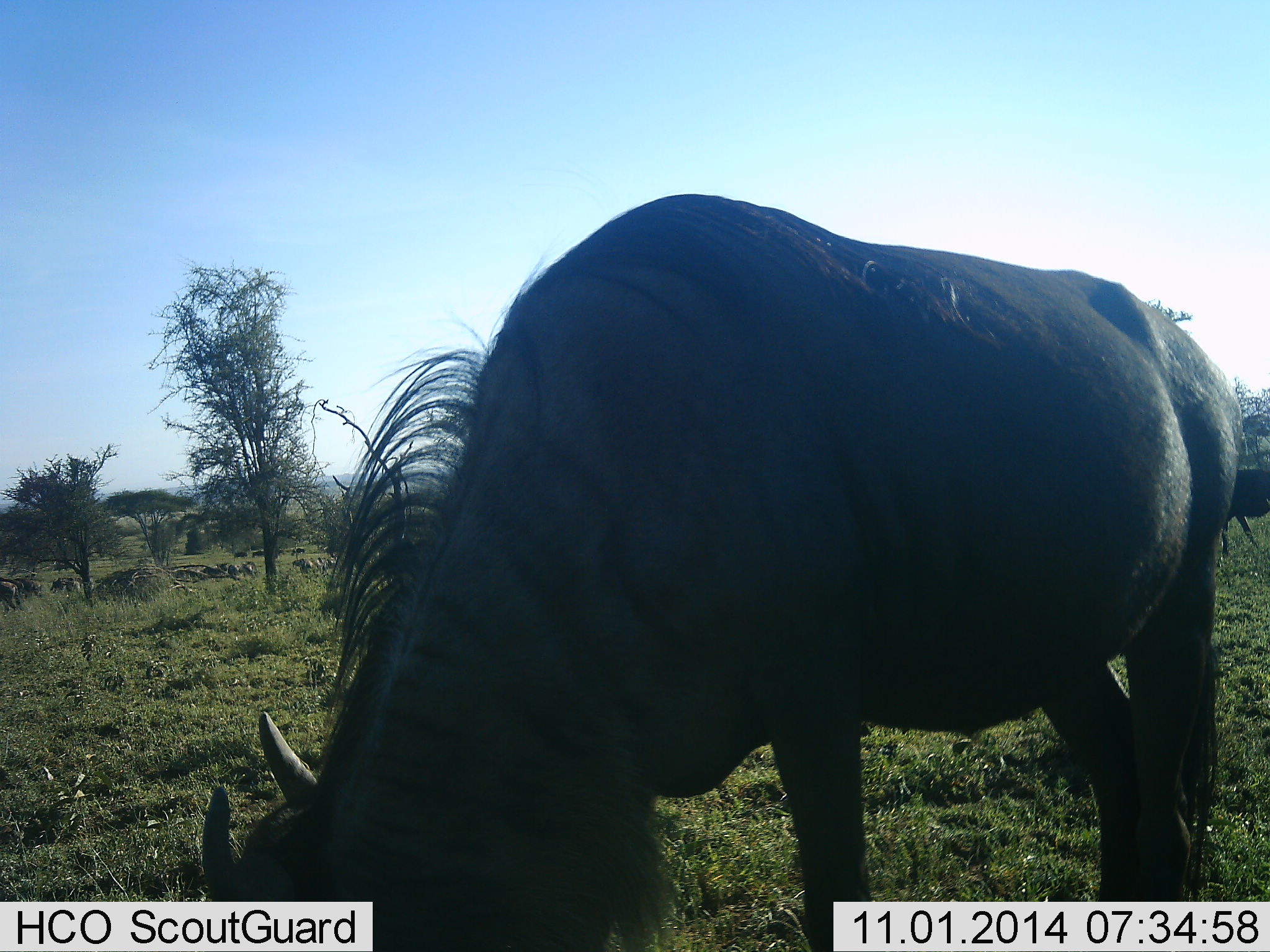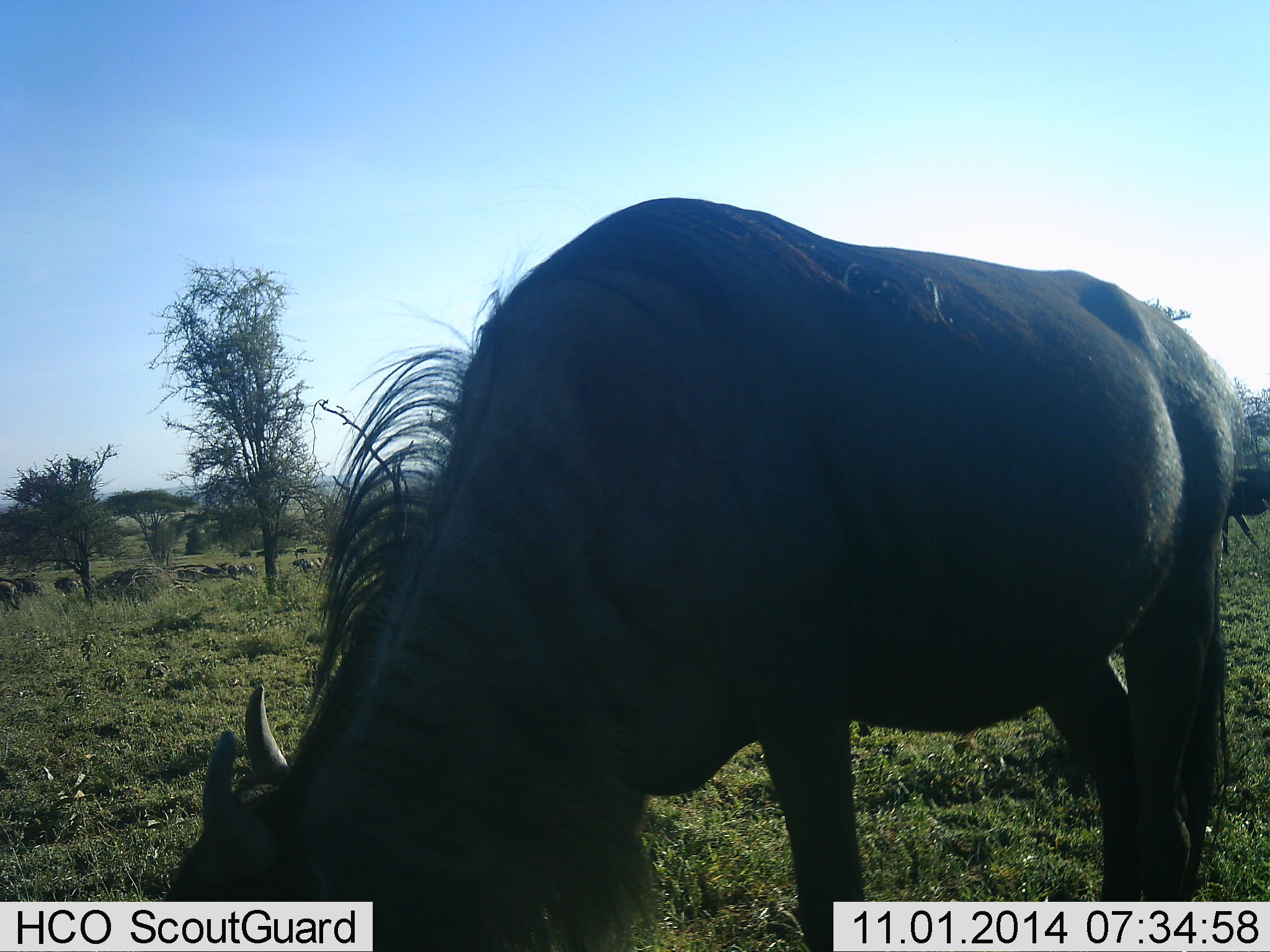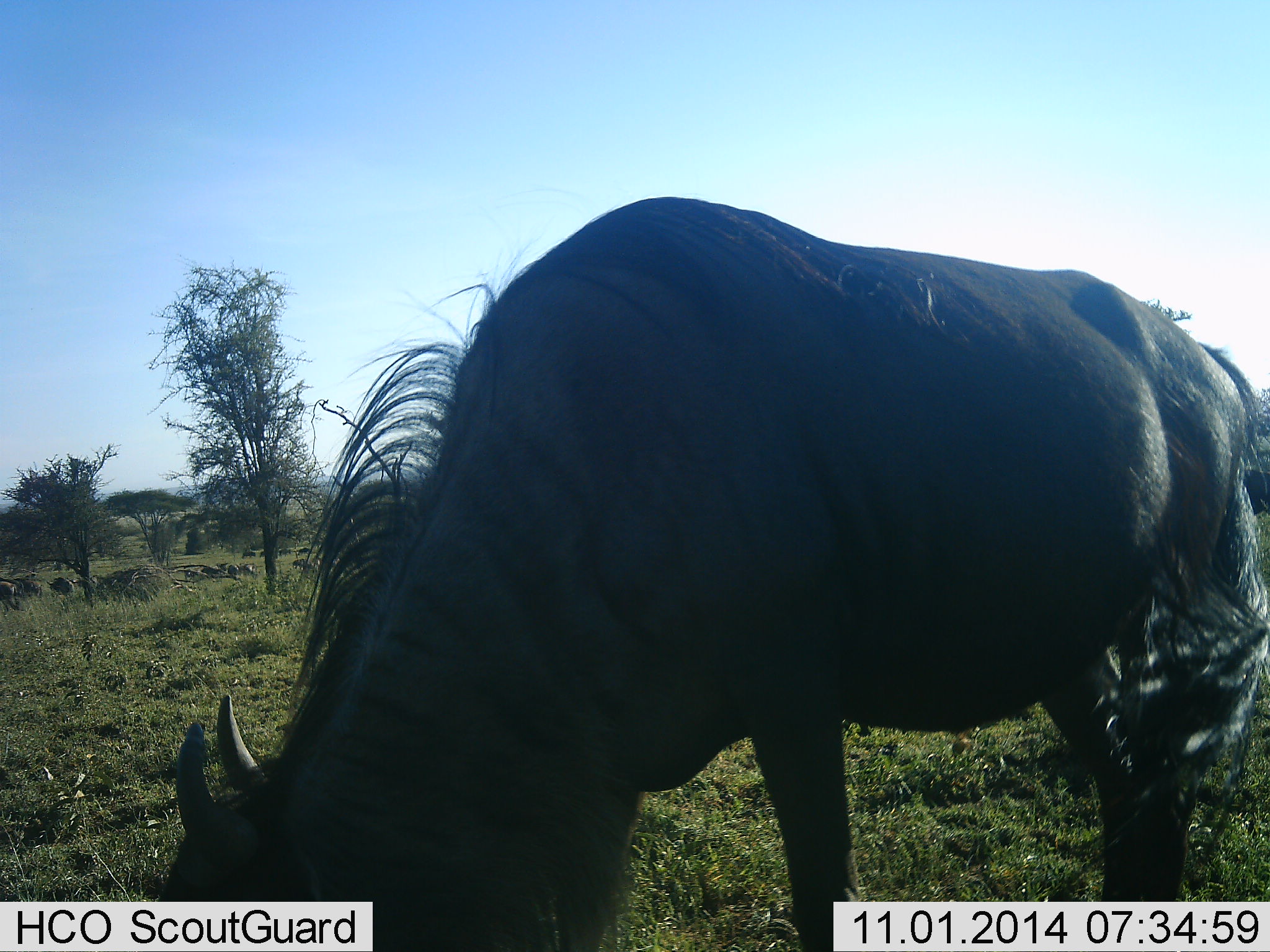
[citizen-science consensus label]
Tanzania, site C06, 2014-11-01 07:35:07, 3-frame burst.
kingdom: Animalia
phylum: Chordata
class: Mammalia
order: Artiodactyla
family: Bovidae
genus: Connochaetes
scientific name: Connochaetes taurinus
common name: blue wildebeest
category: wildebeest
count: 1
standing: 30%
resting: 0%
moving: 30%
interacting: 0%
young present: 0%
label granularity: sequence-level